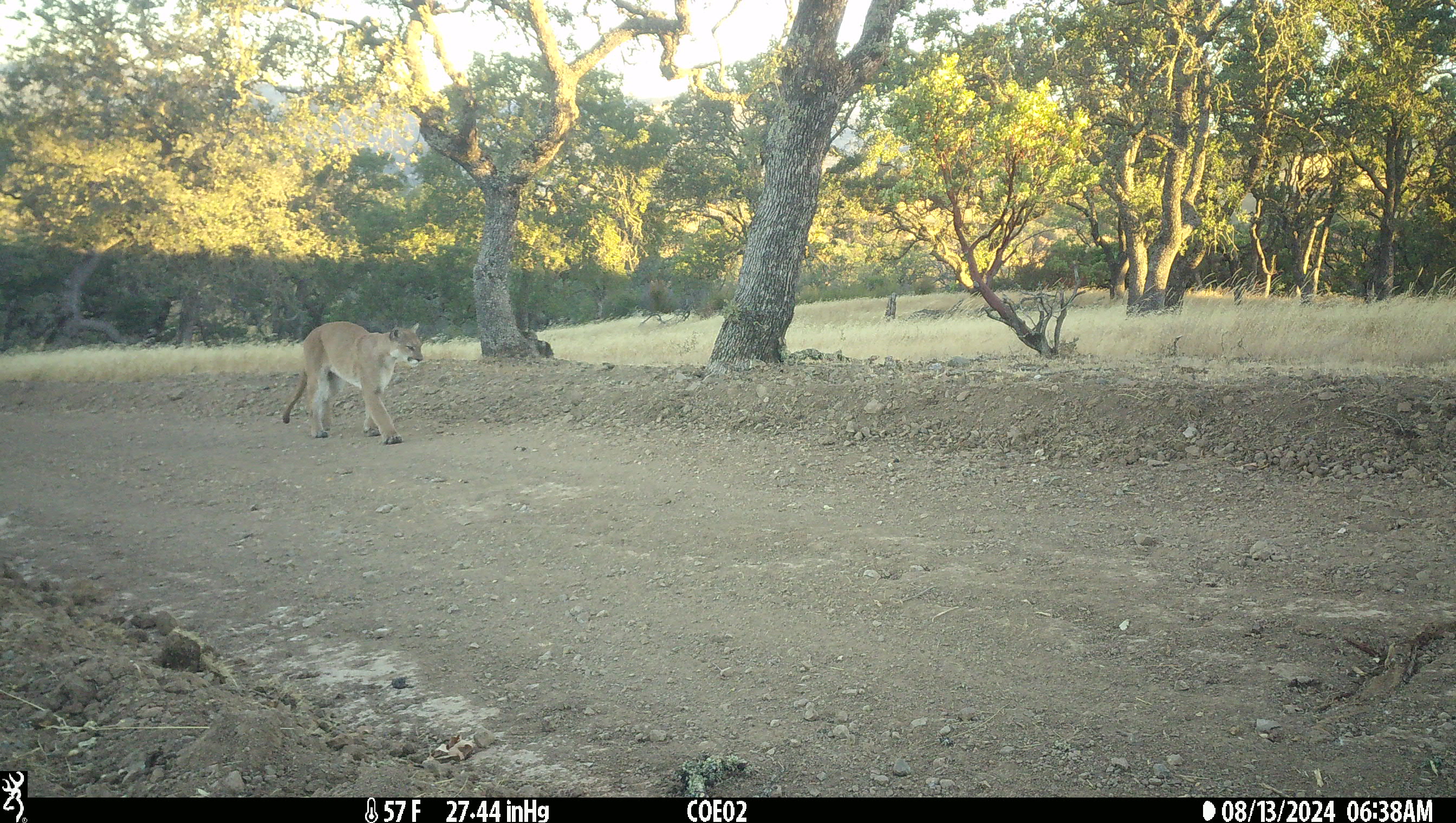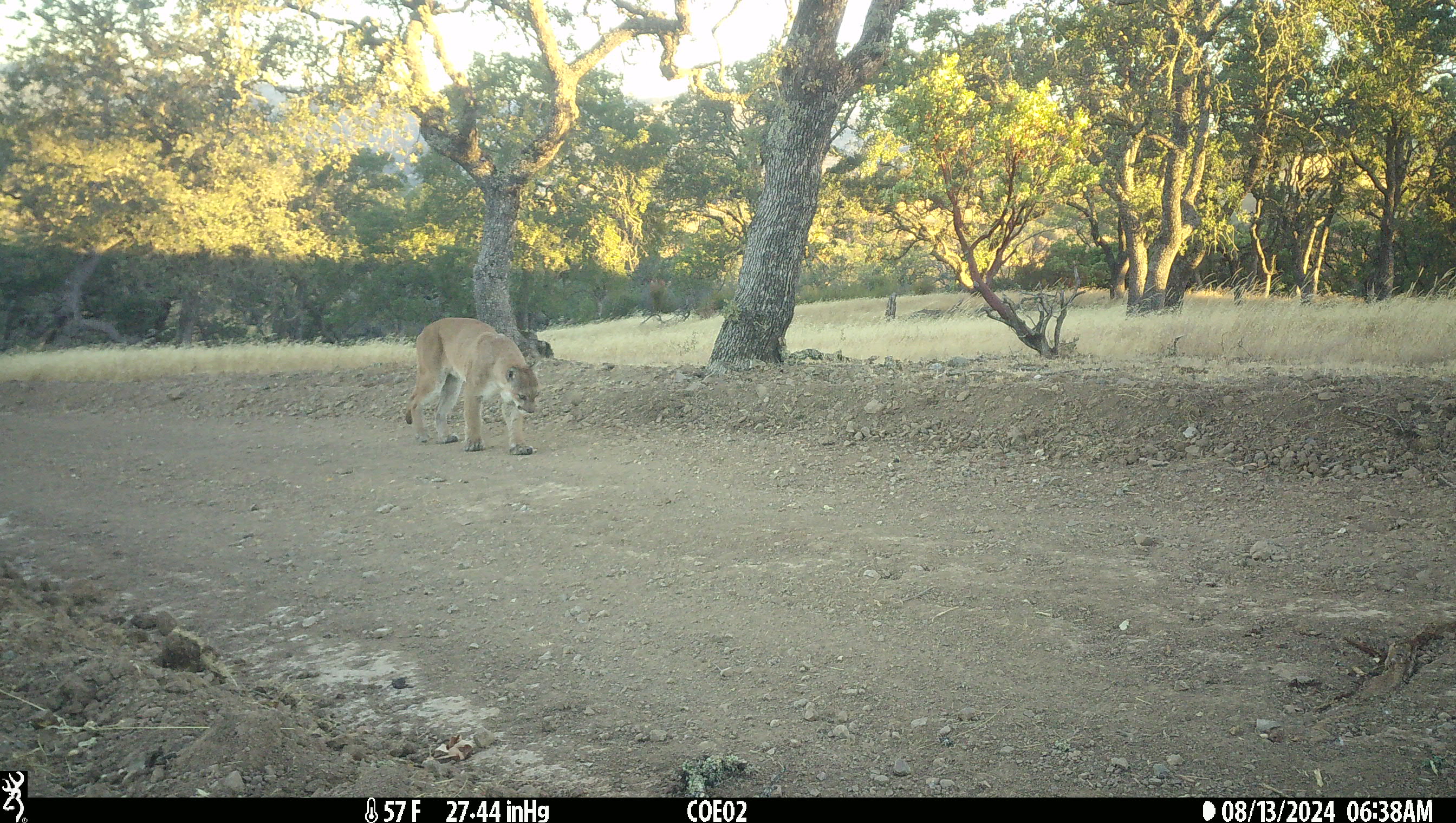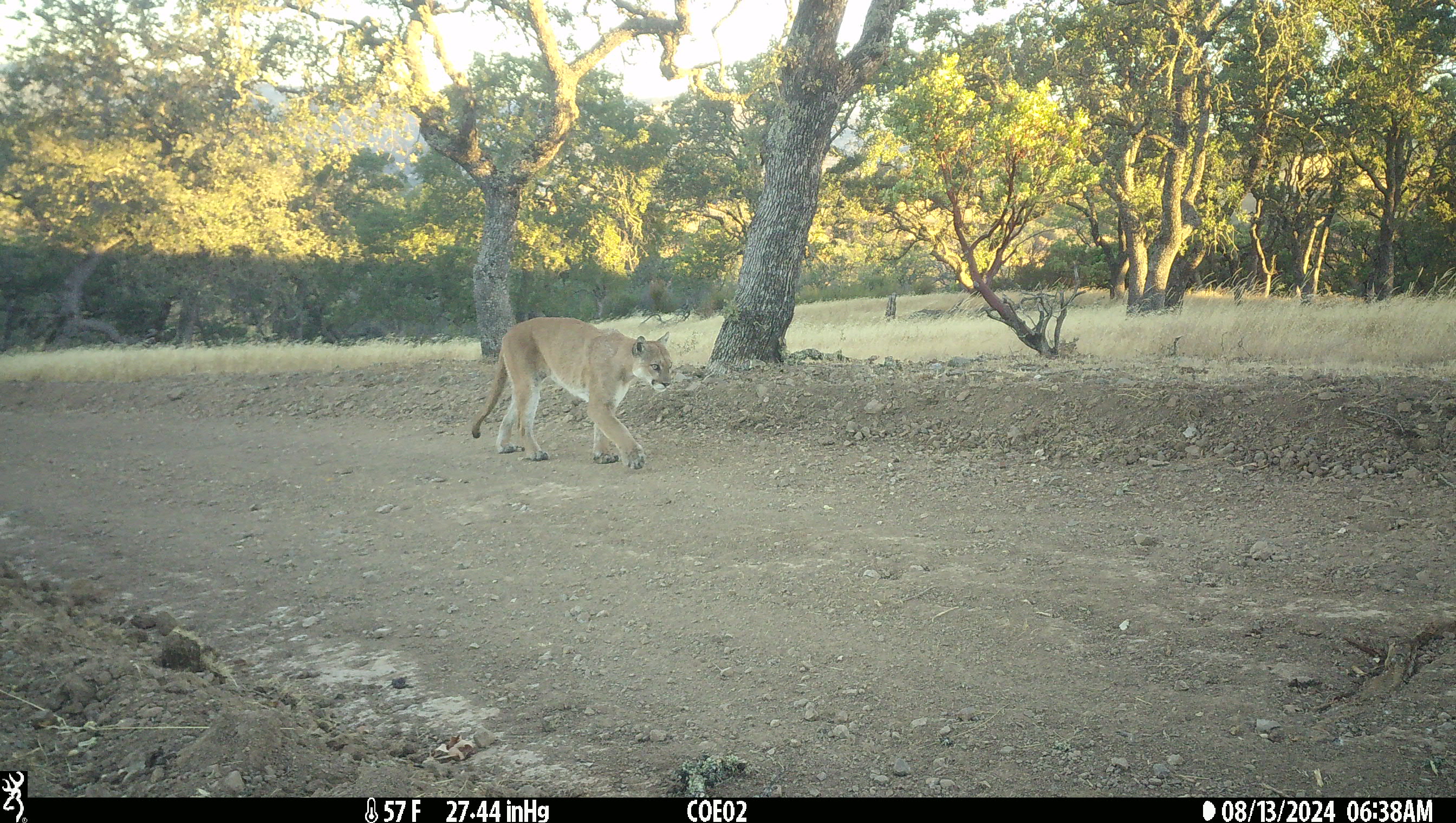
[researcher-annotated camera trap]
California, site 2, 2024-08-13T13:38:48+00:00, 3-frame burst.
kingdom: Animalia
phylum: Chordata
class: Mammalia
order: Carnivora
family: Felidae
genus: Puma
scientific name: Puma concolor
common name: puma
Puma (Puma concolor).